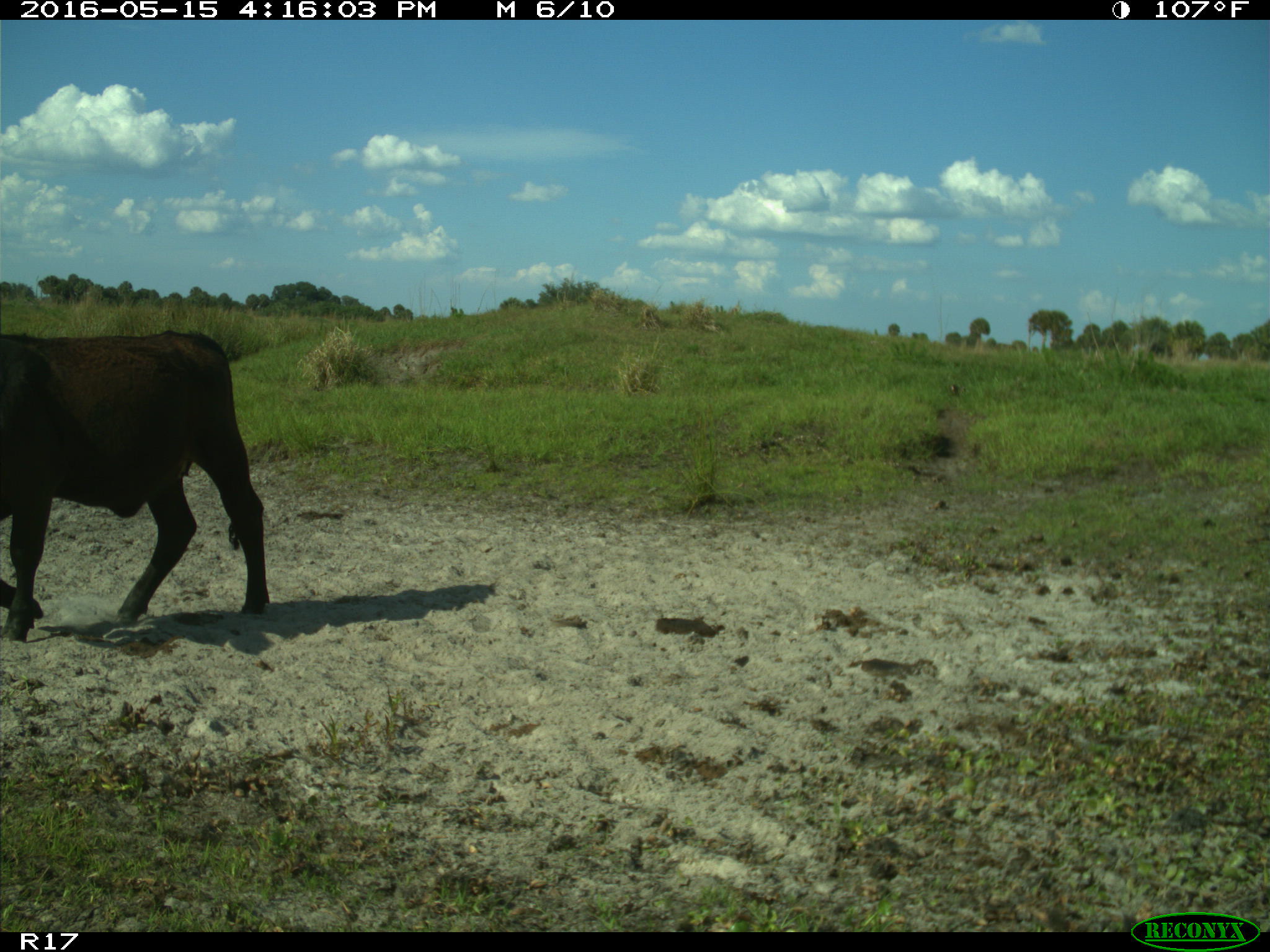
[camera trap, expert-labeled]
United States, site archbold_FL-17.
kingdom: Animalia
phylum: Chordata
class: Mammalia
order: Artiodactyla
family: Bovidae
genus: Bos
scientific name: Bos taurus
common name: domestic cow